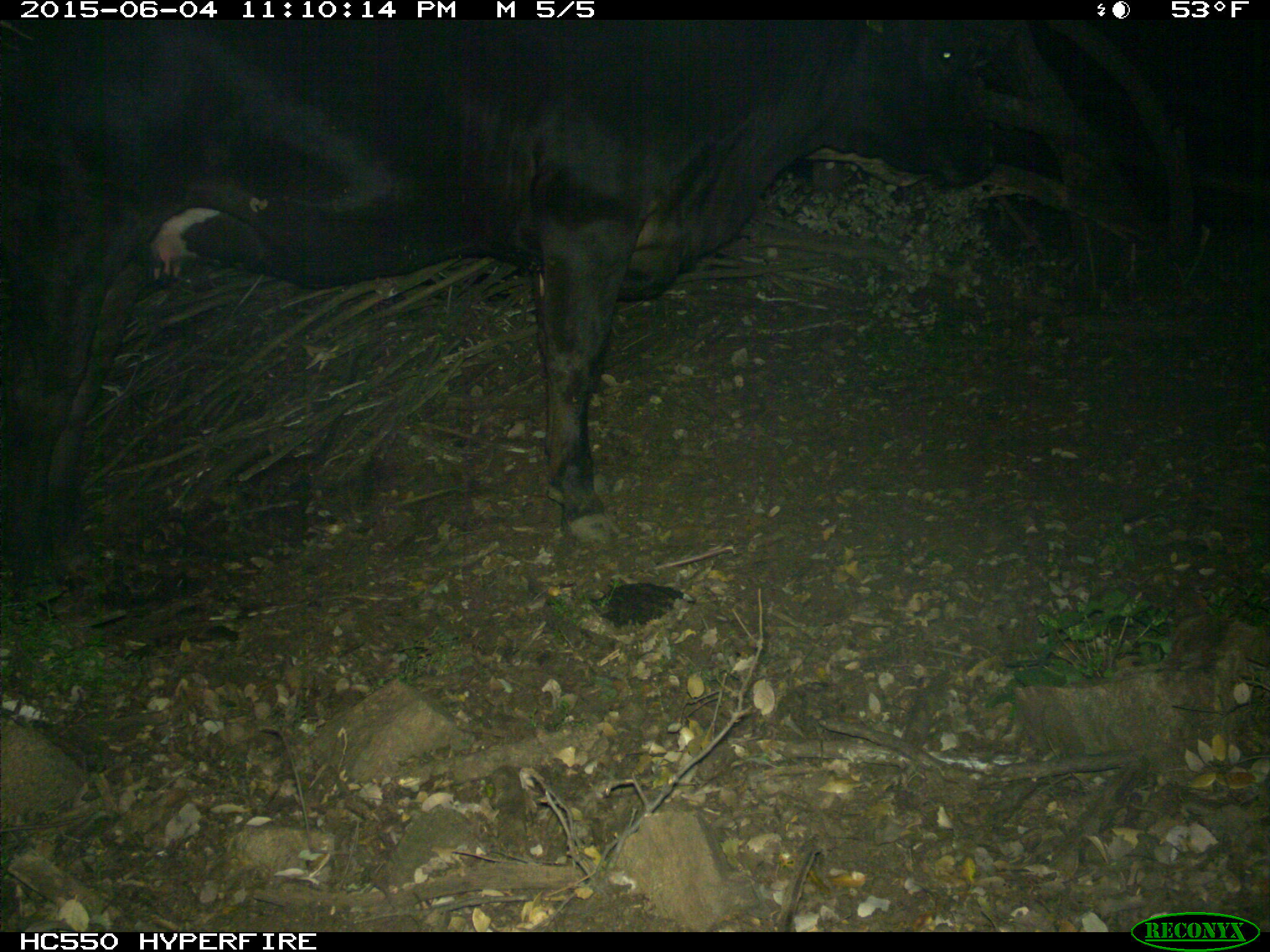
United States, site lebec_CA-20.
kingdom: Animalia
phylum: Chordata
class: Mammalia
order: Artiodactyla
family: Bovidae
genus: Bos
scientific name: Bos taurus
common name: domestic cow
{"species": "Bos taurus (domestic cow)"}